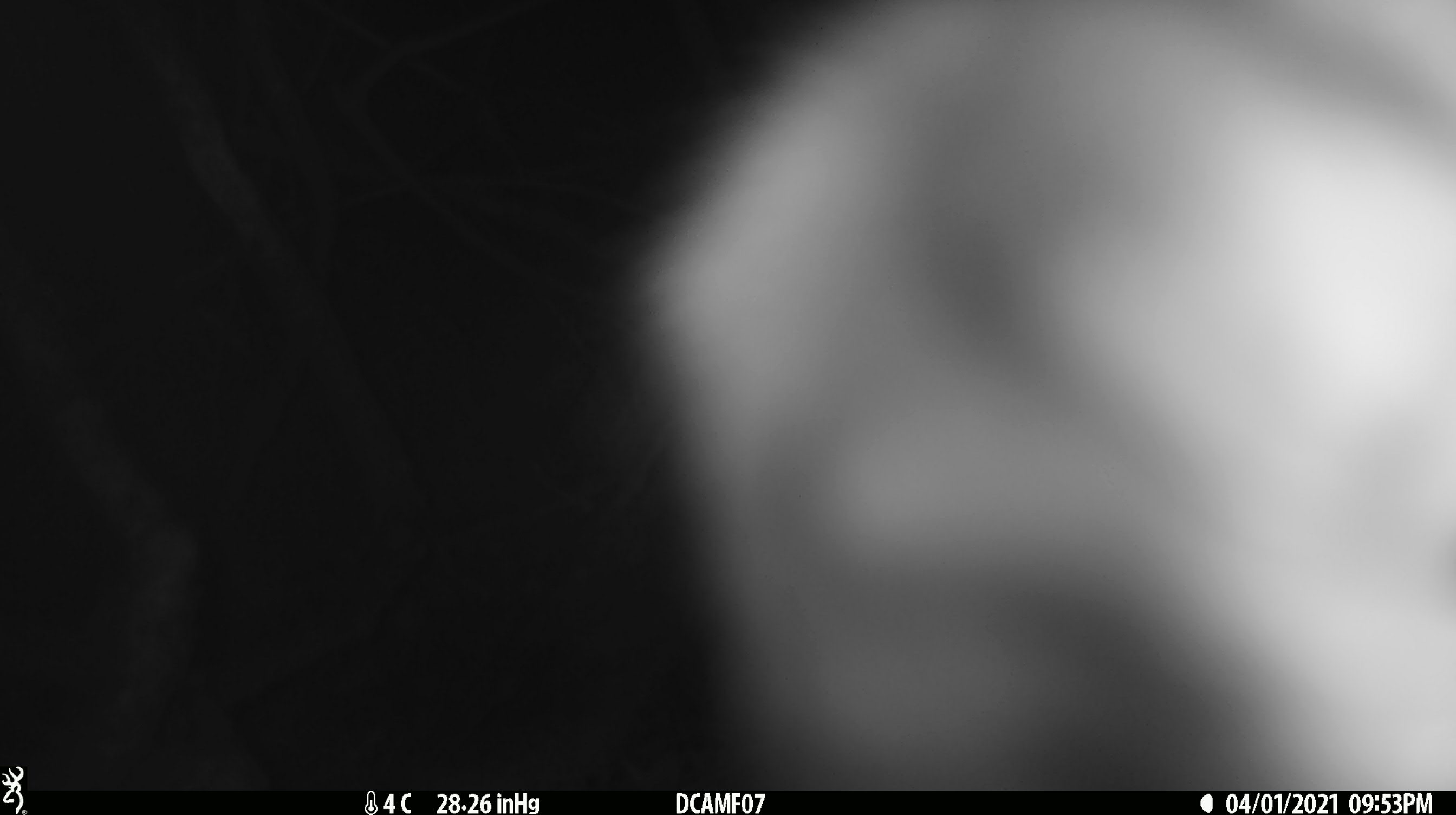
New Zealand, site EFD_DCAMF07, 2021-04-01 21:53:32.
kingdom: Animalia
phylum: Chordata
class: Mammalia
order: Diprotodontia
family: Phalangeridae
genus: Trichosurus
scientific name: Trichosurus vulpecula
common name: common brushtail possum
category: possum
Possum (common brushtail possum) (Trichosurus vulpecula).